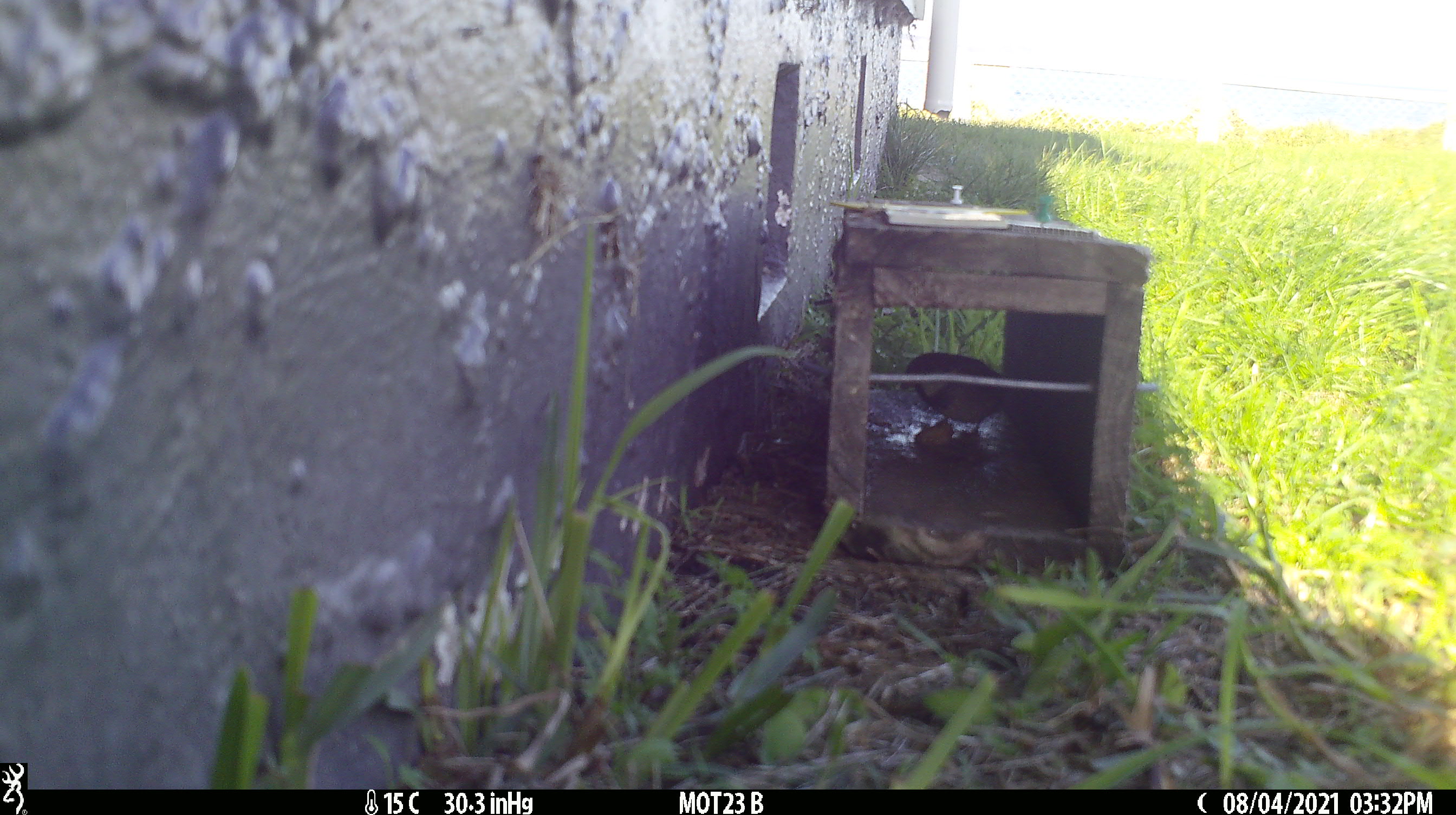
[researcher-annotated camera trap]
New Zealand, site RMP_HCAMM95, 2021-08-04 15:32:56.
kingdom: Animalia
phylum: Chordata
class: Aves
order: Passeriformes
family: Passeridae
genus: Passer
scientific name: Passer domesticus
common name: house sparrow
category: sparrow